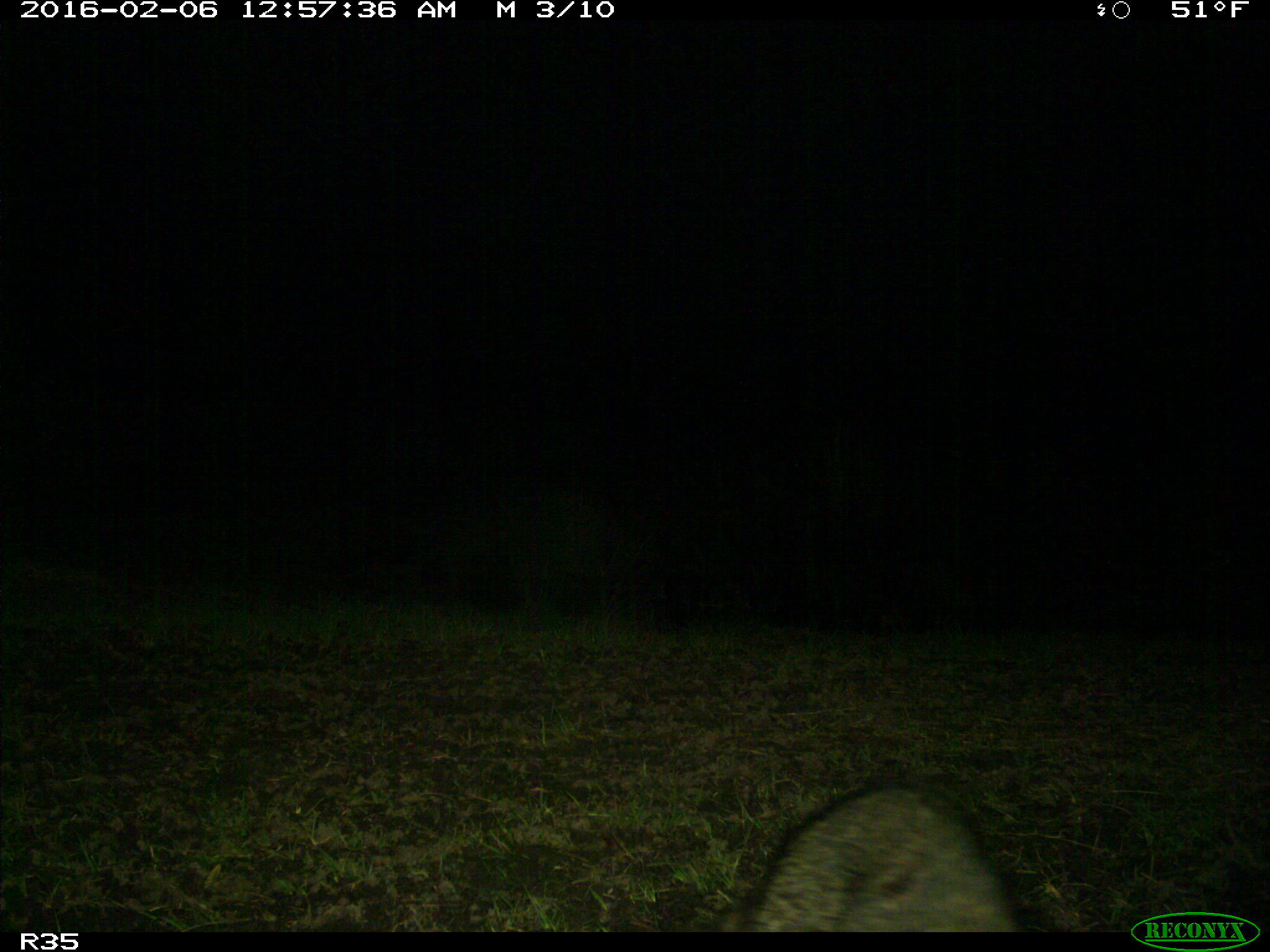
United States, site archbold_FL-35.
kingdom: Animalia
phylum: Chordata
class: Mammalia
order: Carnivora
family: Procyonidae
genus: Procyon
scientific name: Procyon lotor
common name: common raccoon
Procyon lotor (common raccoon).